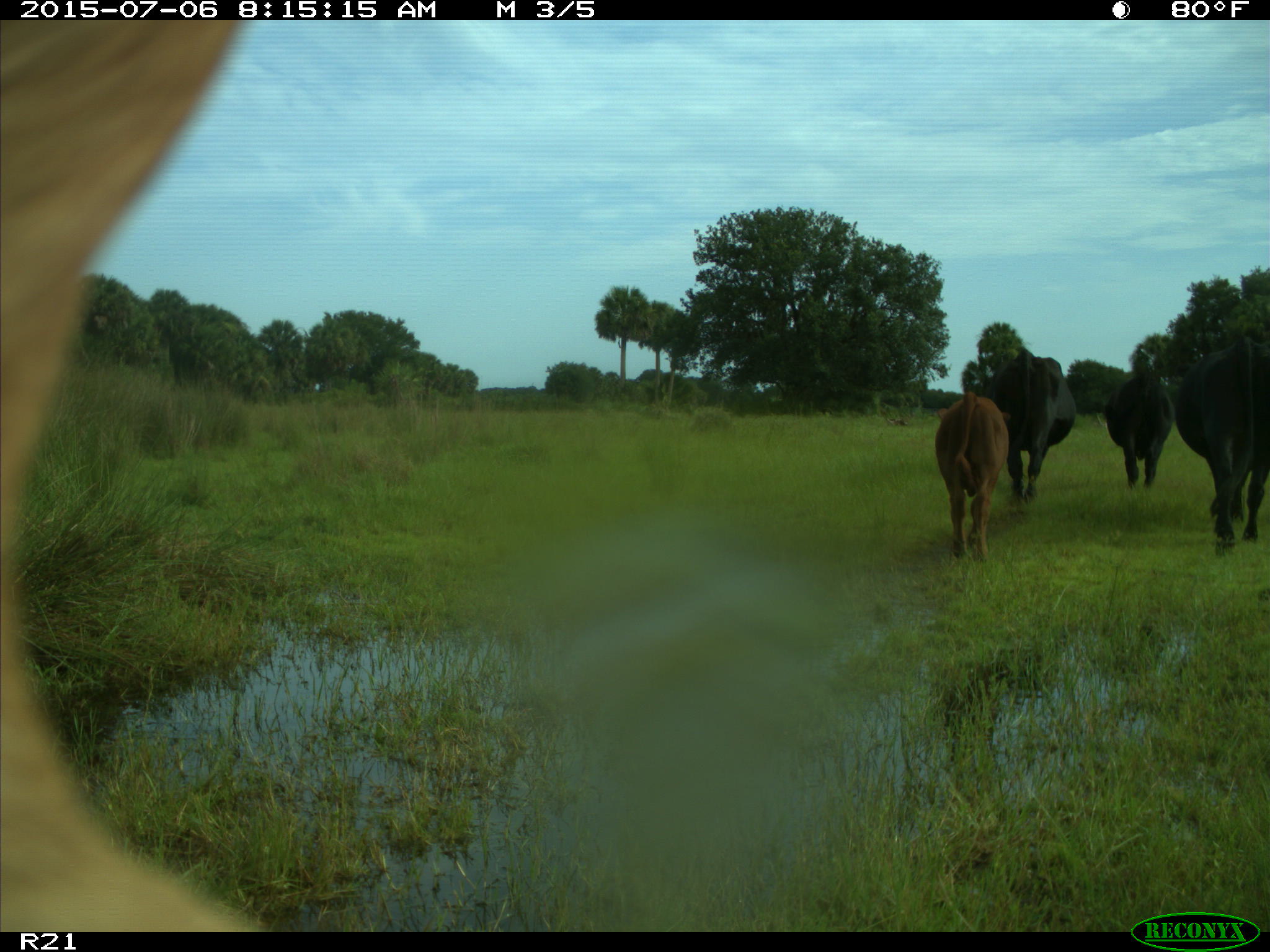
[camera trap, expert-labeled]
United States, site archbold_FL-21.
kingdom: Animalia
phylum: Chordata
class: Mammalia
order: Artiodactyla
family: Bovidae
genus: Bos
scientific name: Bos taurus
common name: domestic cow